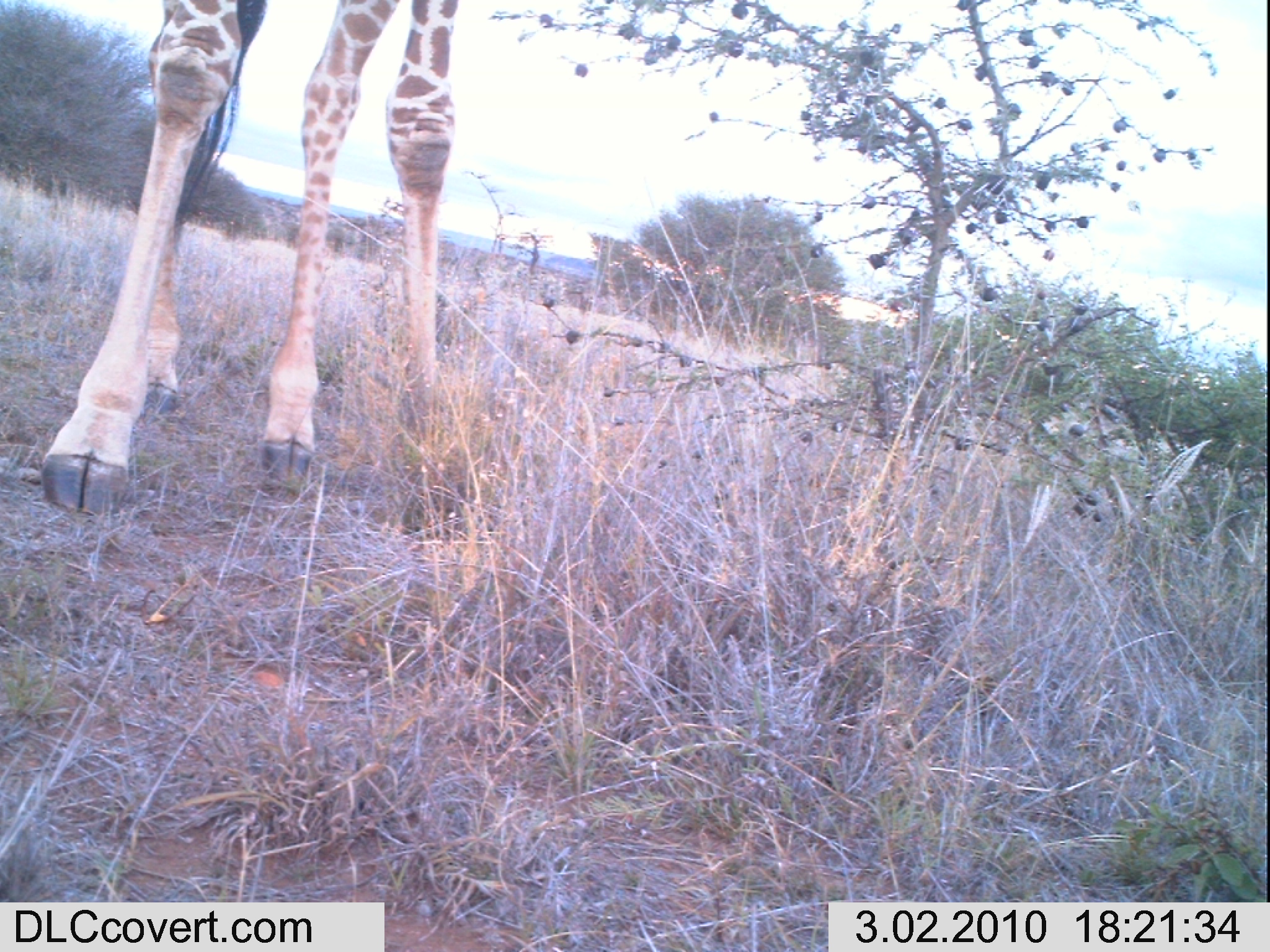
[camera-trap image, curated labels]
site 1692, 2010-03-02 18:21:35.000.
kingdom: Animalia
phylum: Chordata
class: Mammalia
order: Artiodactyla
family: Giraffidae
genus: Giraffa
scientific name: Giraffa camelopardalis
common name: giraffe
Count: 1.